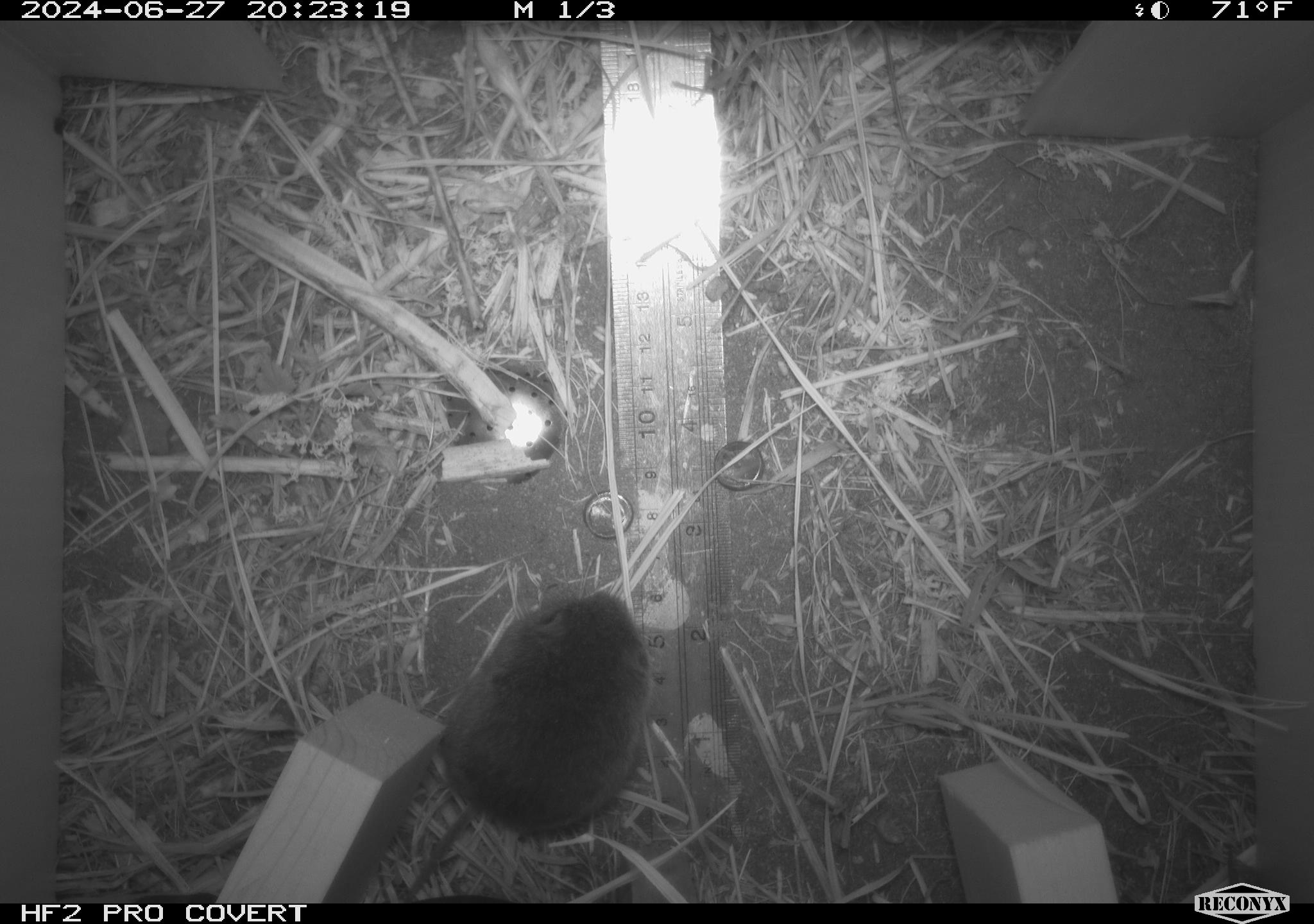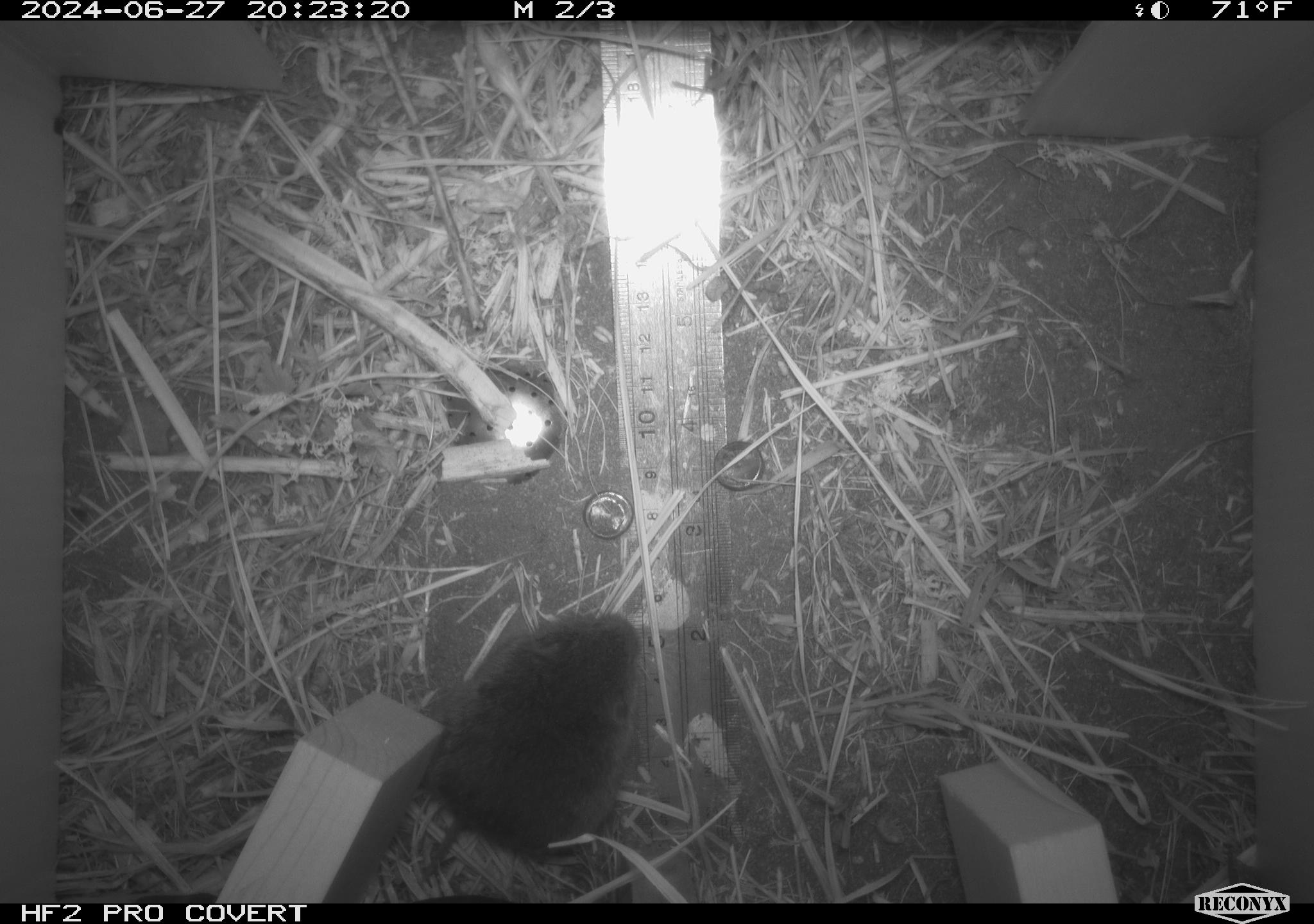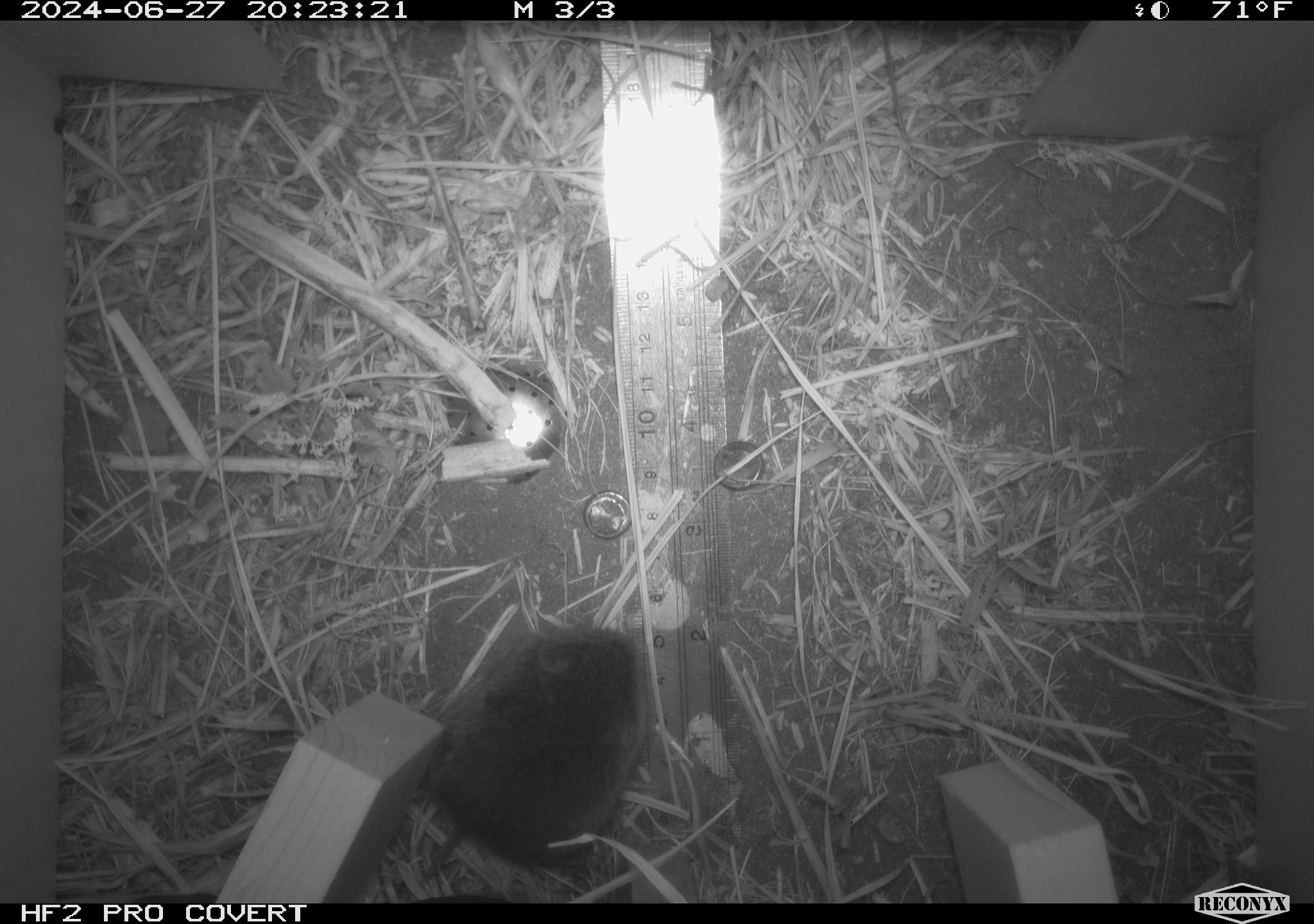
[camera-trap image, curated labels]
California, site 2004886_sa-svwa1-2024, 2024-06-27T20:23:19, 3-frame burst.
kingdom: Animalia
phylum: Chordata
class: Mammalia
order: Rodentia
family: Cricetidae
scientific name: Arvicolinae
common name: voles, lemmings, and muskrats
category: arvicolinae subfamily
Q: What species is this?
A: Arvicolinae subfamily (voles, lemmings, and muskrats) (Arvicolinae).